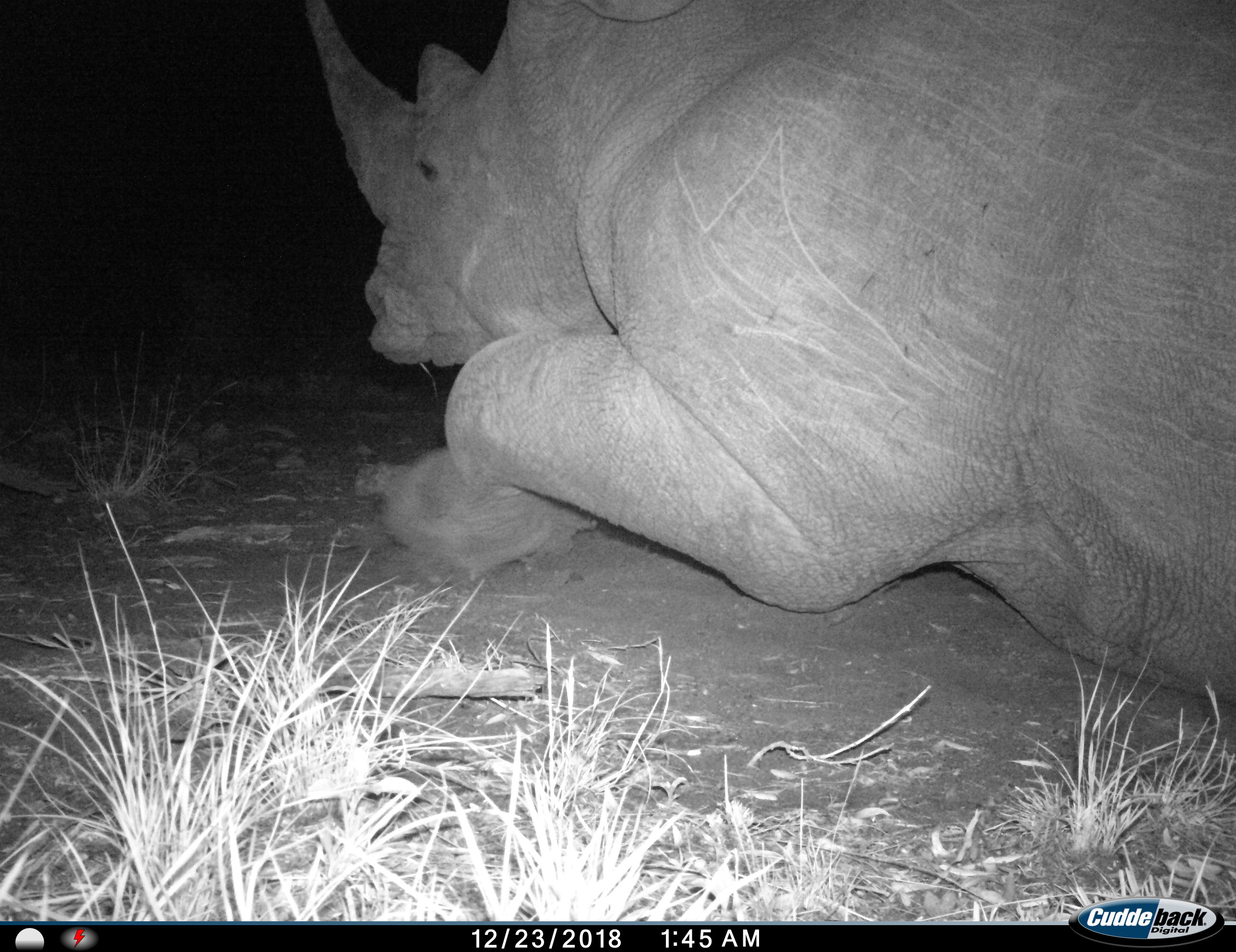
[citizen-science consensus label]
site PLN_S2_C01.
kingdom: Animalia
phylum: Chordata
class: Mammalia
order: Perissodactyla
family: Rhinocerotidae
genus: Ceratotherium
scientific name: Ceratotherium simum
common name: white rhinoceros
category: rhinoceroswhite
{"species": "rhinoceroswhite (white rhinoceros) (Ceratotherium simum)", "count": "1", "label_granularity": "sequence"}